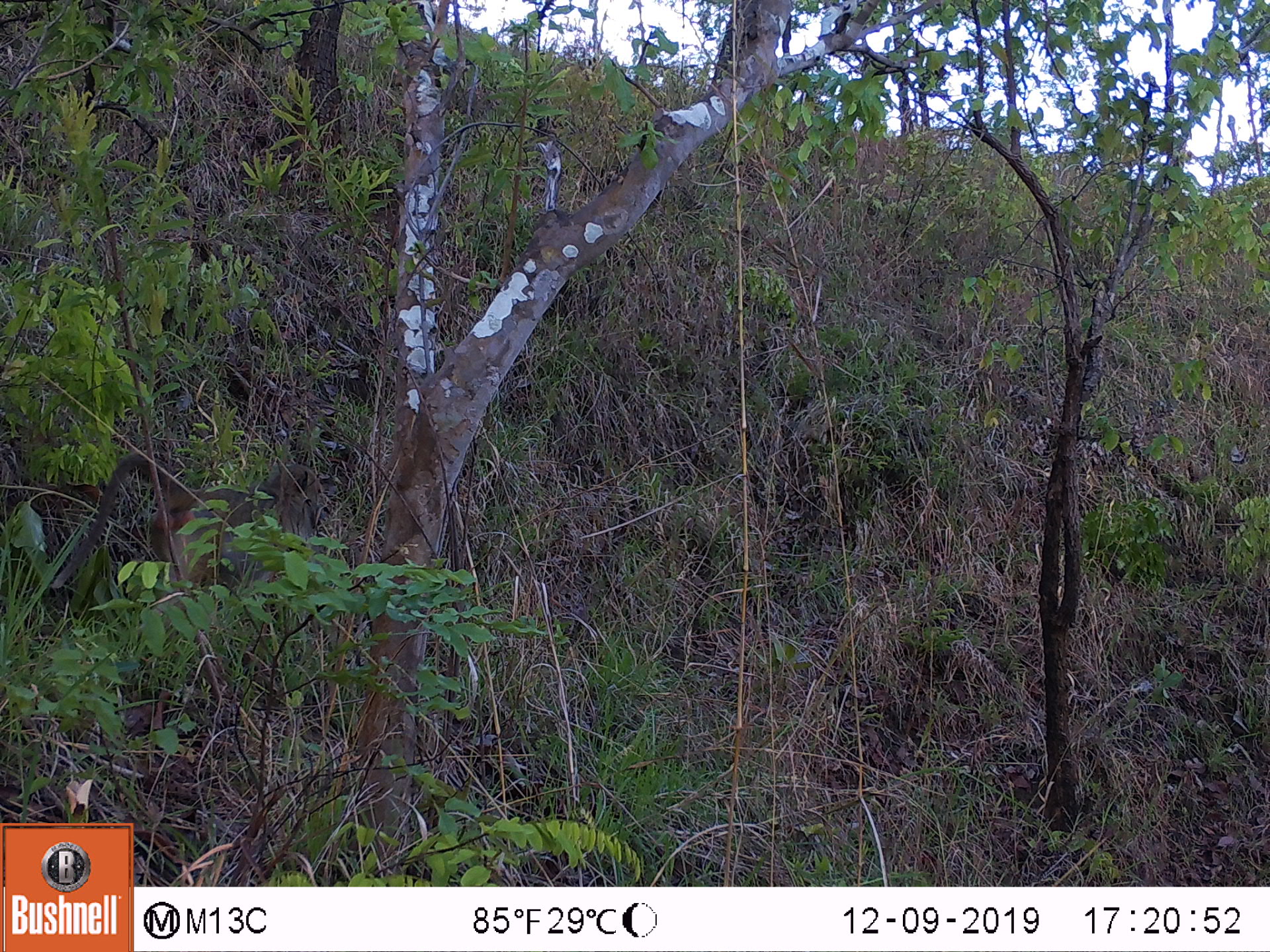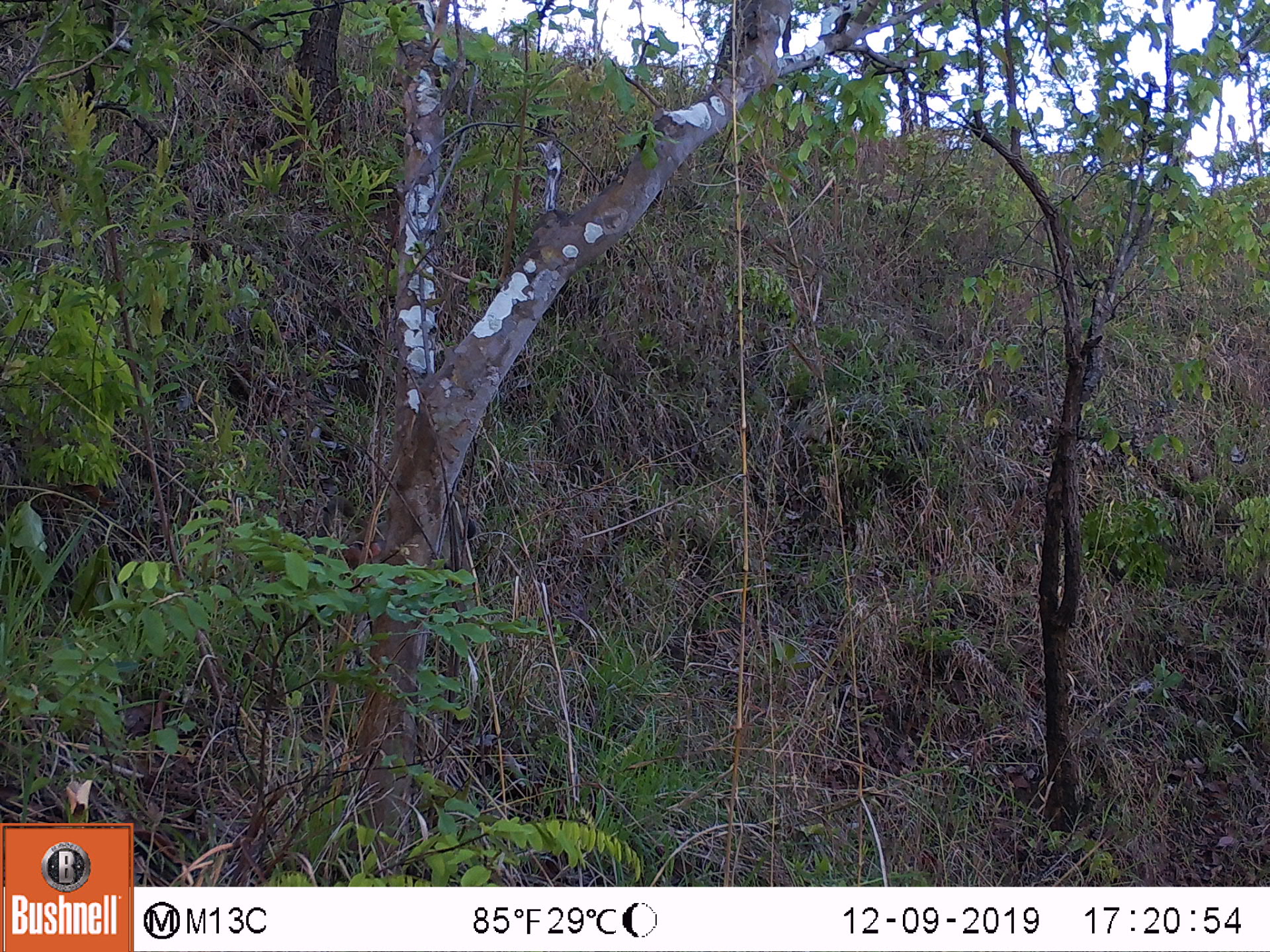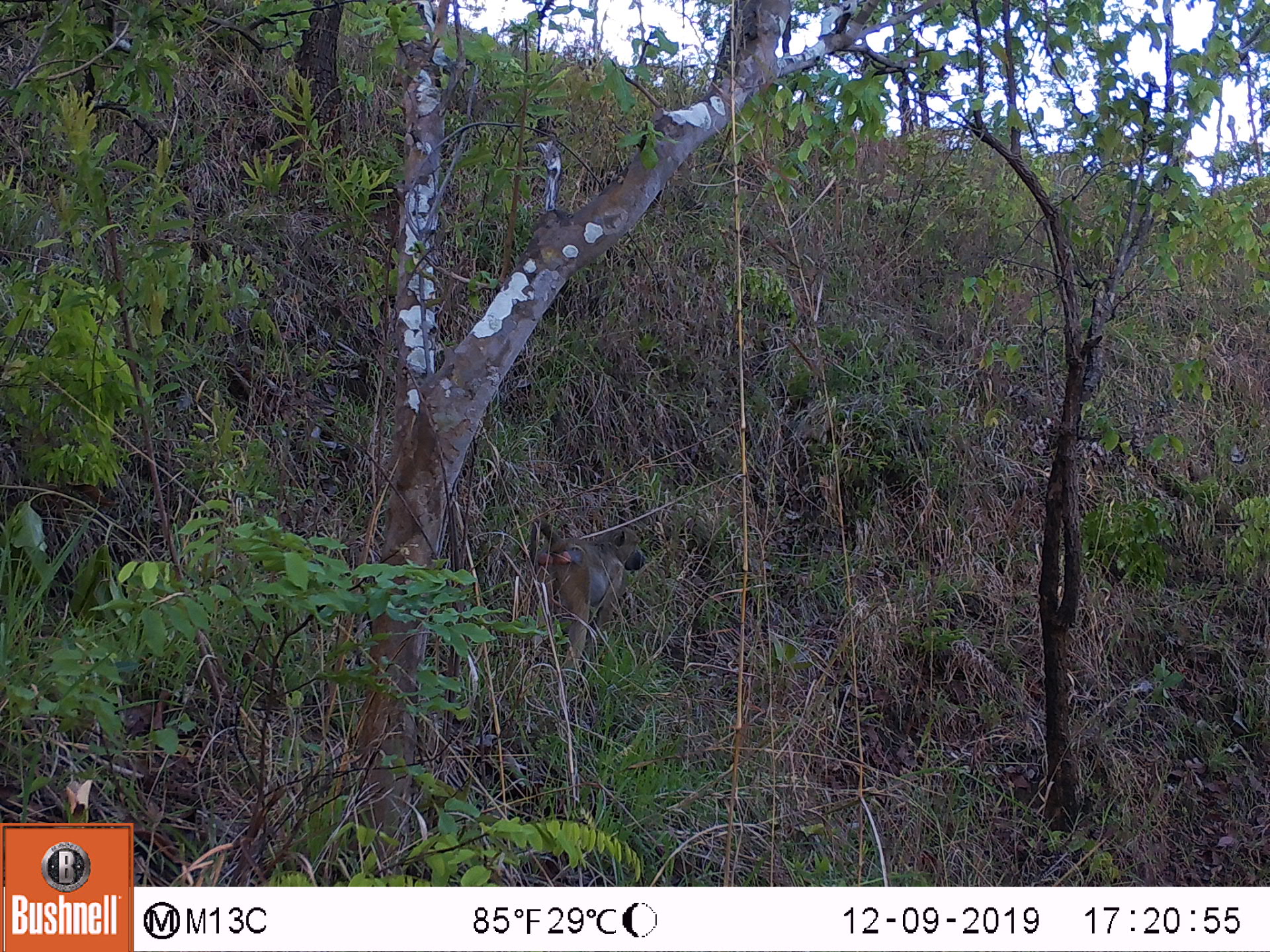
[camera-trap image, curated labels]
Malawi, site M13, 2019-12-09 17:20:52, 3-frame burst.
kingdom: Animalia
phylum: Chordata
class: Mammalia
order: Primates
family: Cercopithecidae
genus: Papio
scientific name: Papio cynocephalus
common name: yellow baboon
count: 1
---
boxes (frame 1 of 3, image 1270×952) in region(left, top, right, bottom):
yellow baboon: region(56, 451, 332, 619)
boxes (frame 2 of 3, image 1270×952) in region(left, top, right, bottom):
yellow baboon: region(315, 495, 482, 623)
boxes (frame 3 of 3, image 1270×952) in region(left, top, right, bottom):
yellow baboon: region(516, 511, 651, 688)